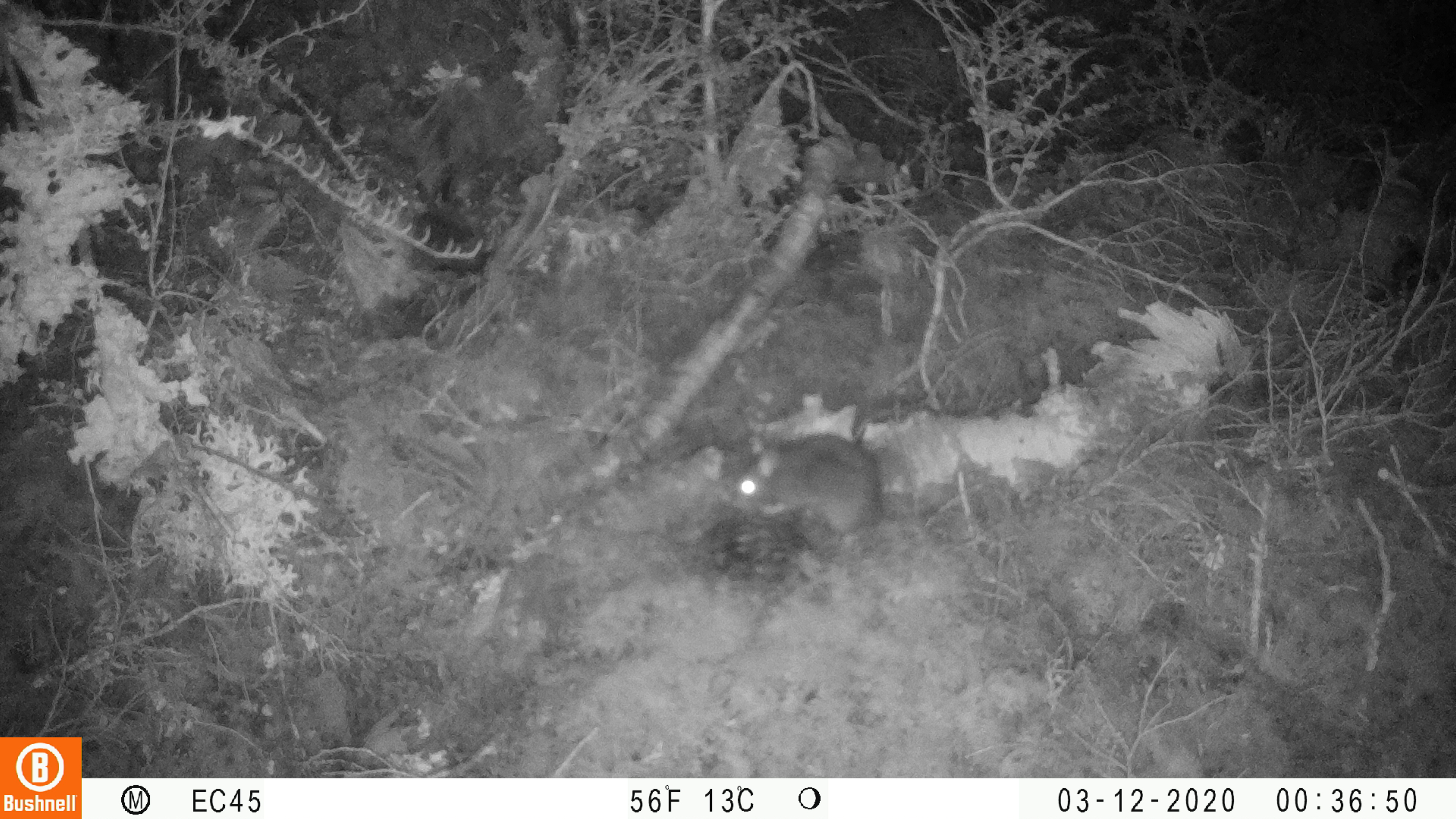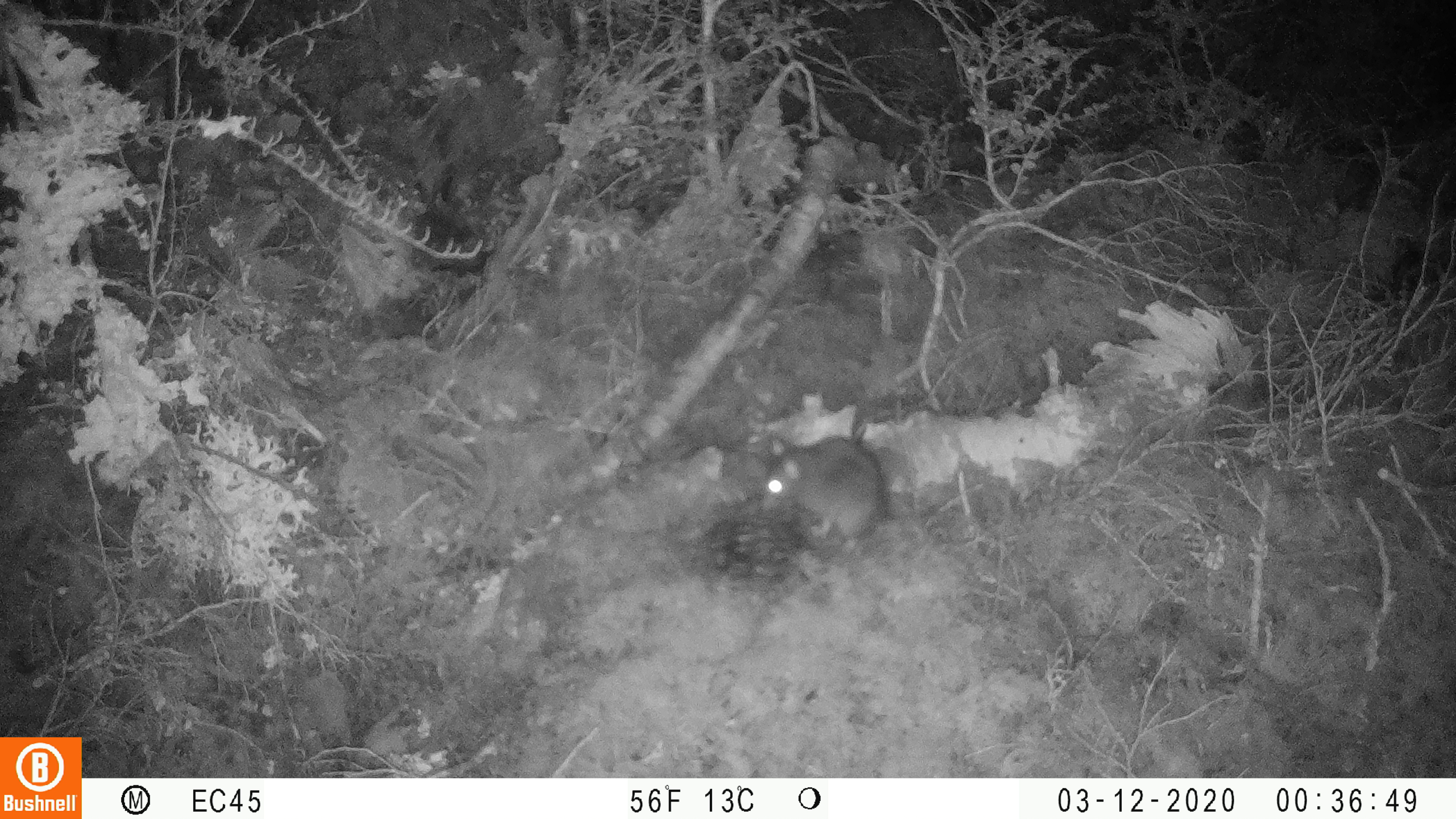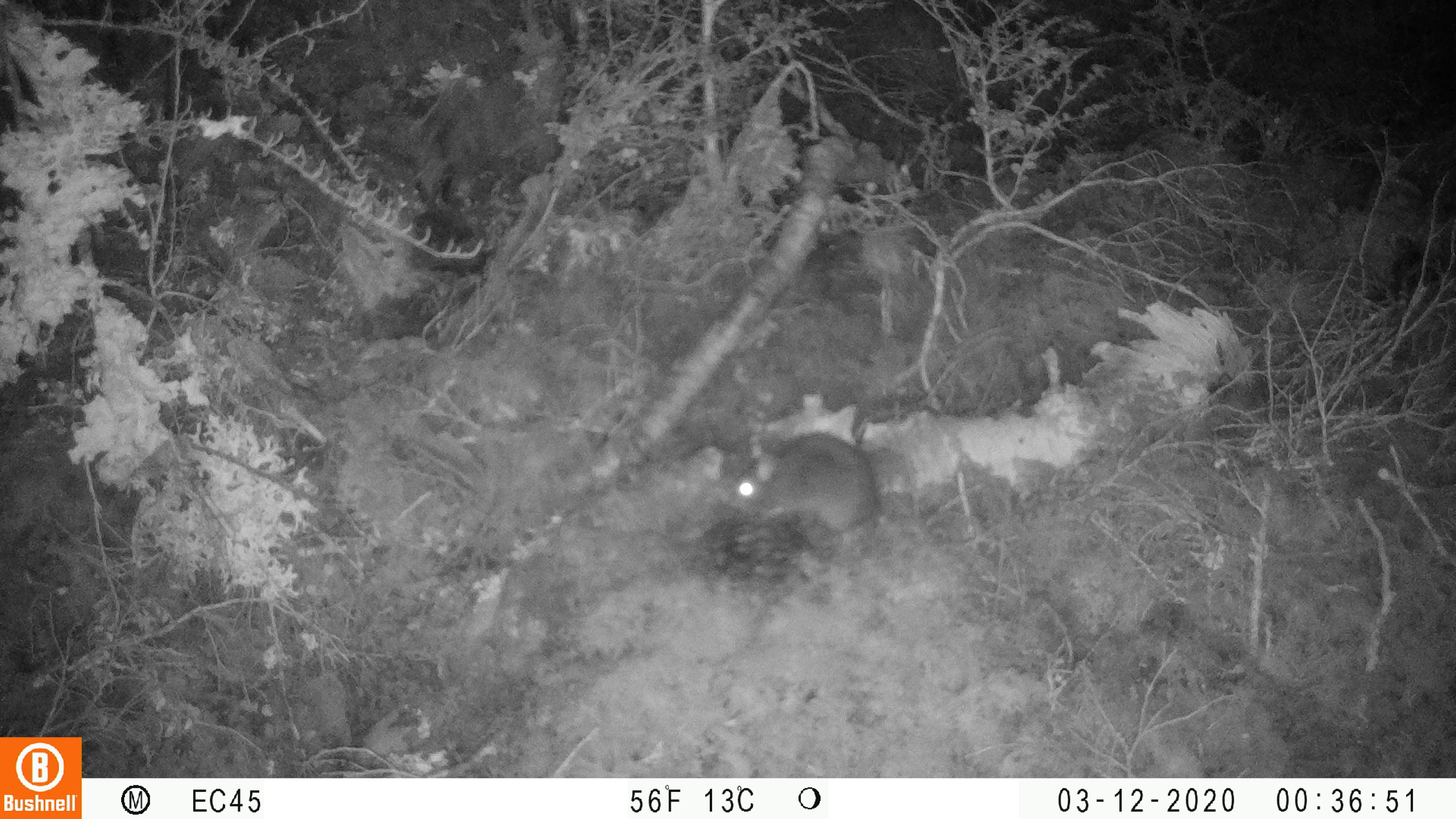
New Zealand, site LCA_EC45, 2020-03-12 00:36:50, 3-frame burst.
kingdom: Animalia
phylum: Chordata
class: Mammalia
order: Rodentia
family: Muridae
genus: Rattus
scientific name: Rattus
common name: rat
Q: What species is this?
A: Rat (Rattus).